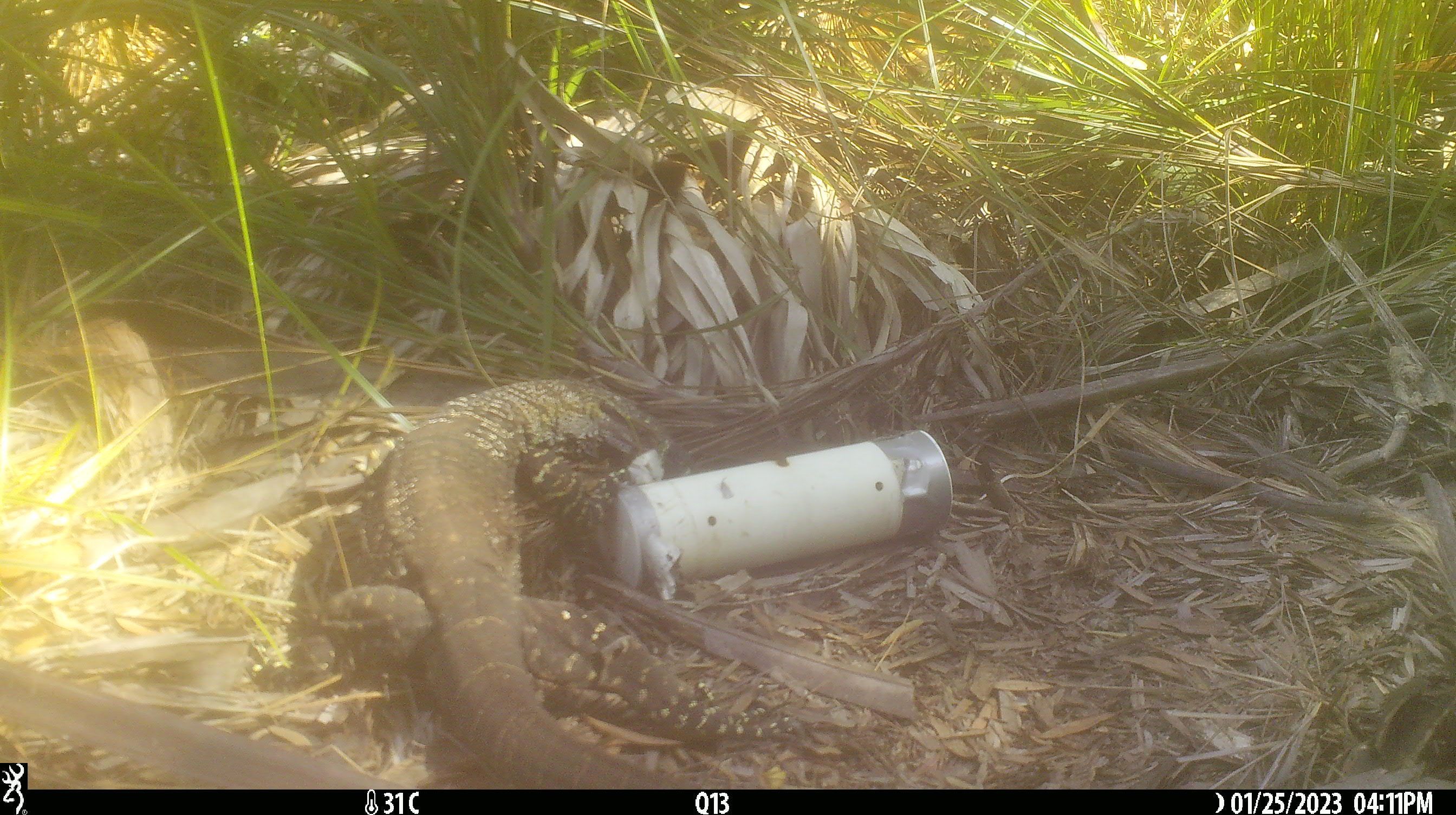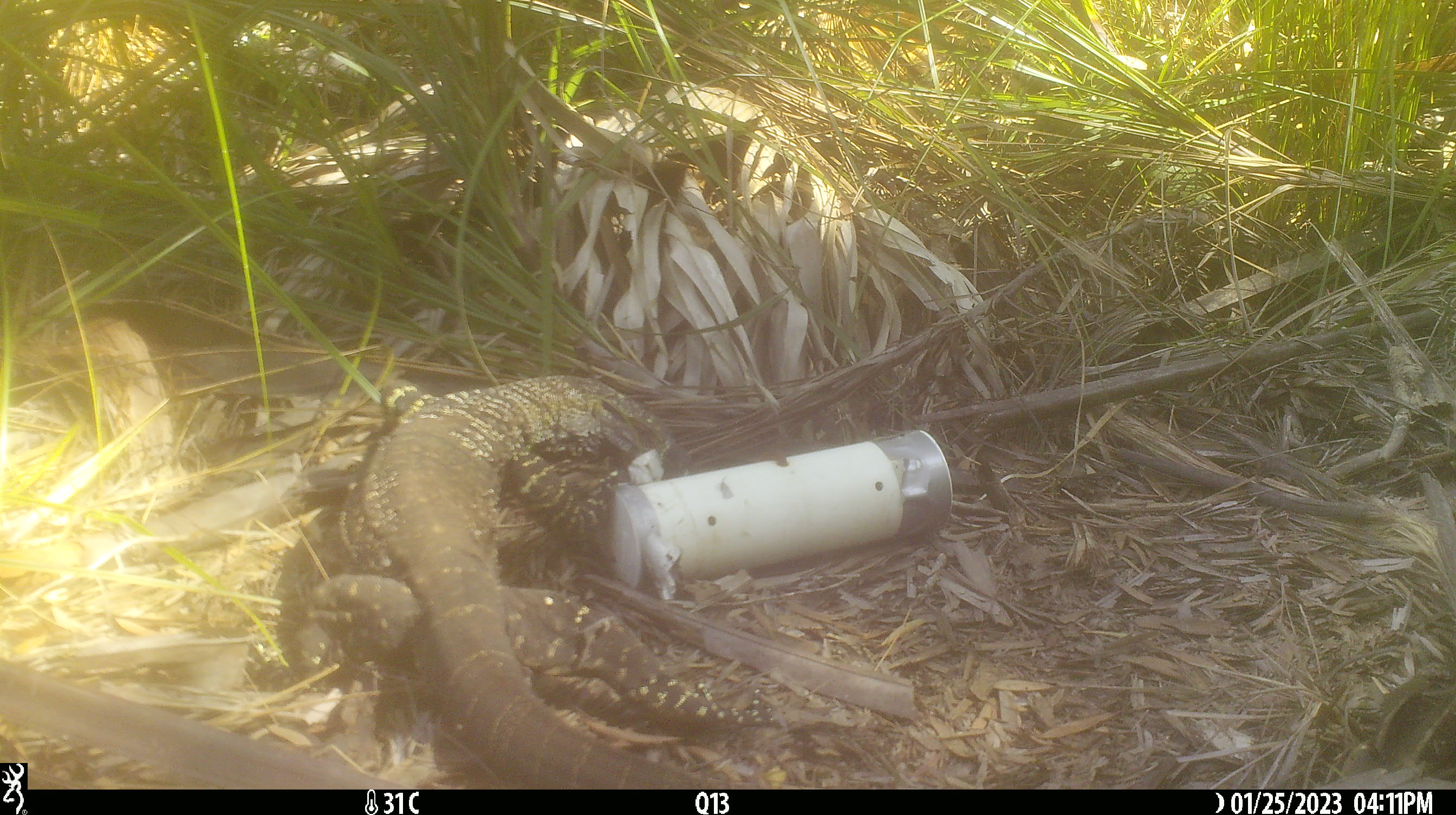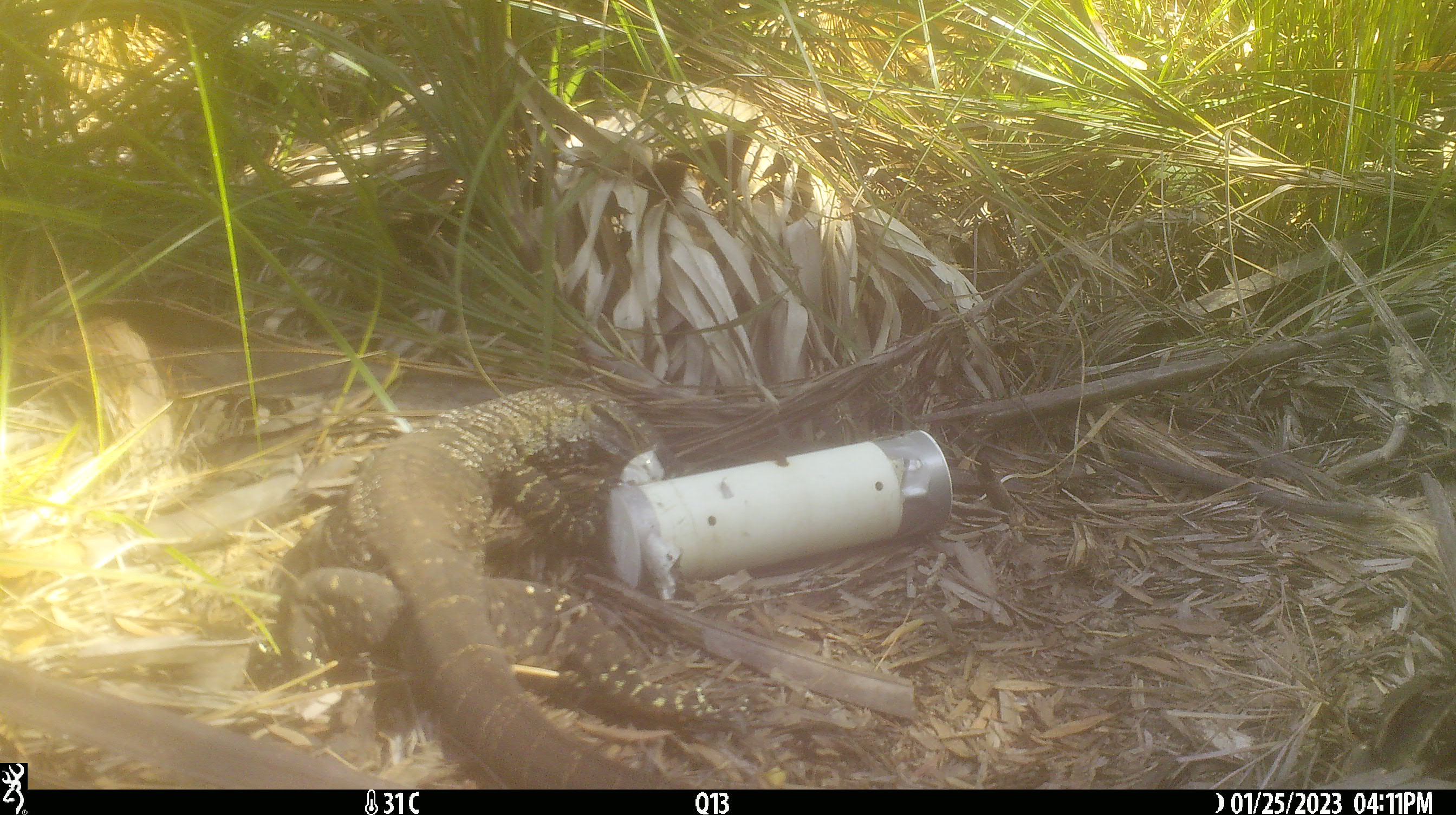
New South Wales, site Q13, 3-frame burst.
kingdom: Animalia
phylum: Chordata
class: Reptilia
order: Squamata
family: Varanidae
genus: Varanus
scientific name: Varanus varius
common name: lace monitor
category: goanna